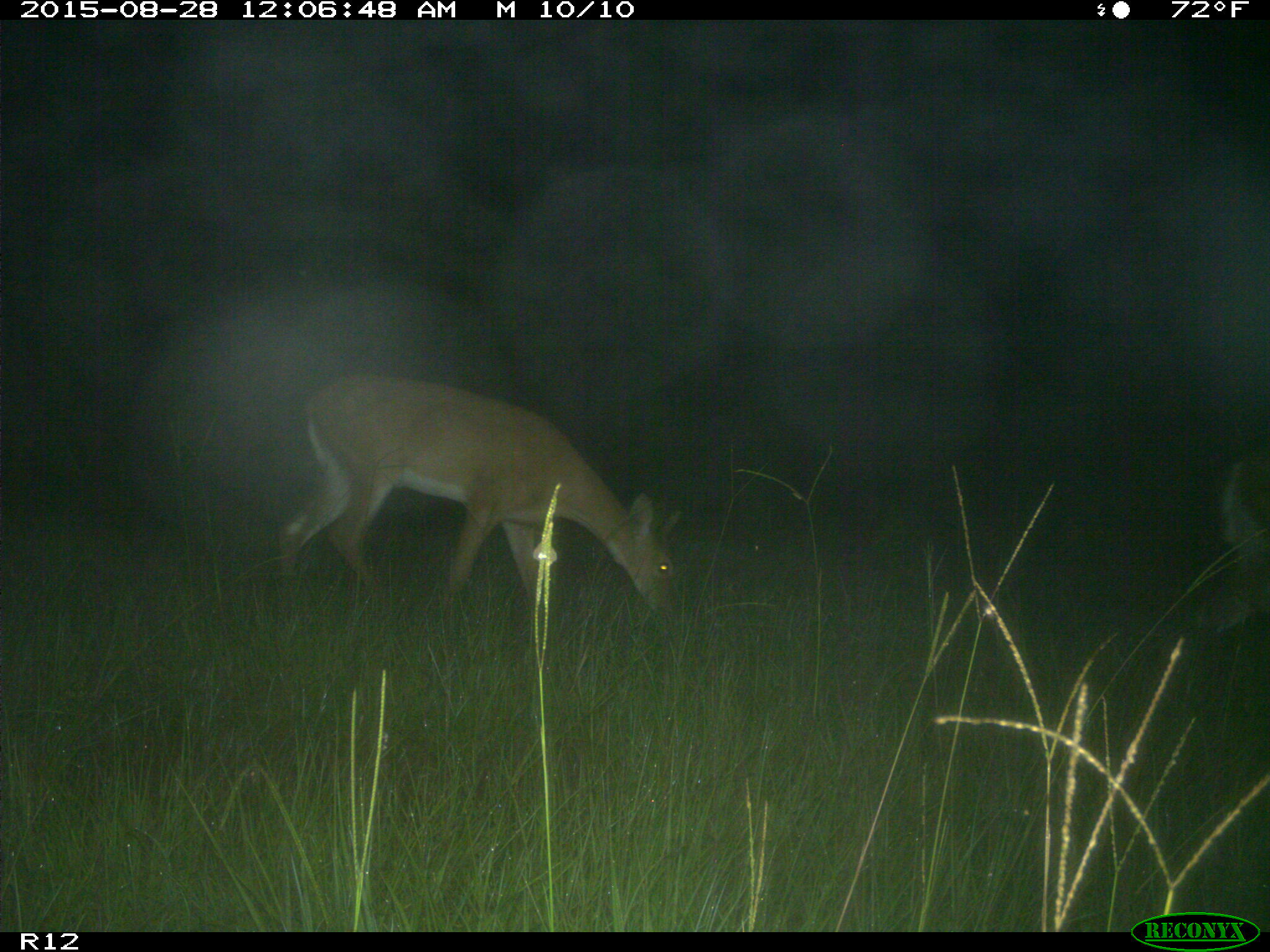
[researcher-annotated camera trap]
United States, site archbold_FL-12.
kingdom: Animalia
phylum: Chordata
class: Mammalia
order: Artiodactyla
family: Cervidae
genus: Odocoileus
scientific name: Odocoileus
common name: deer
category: unidentified deer